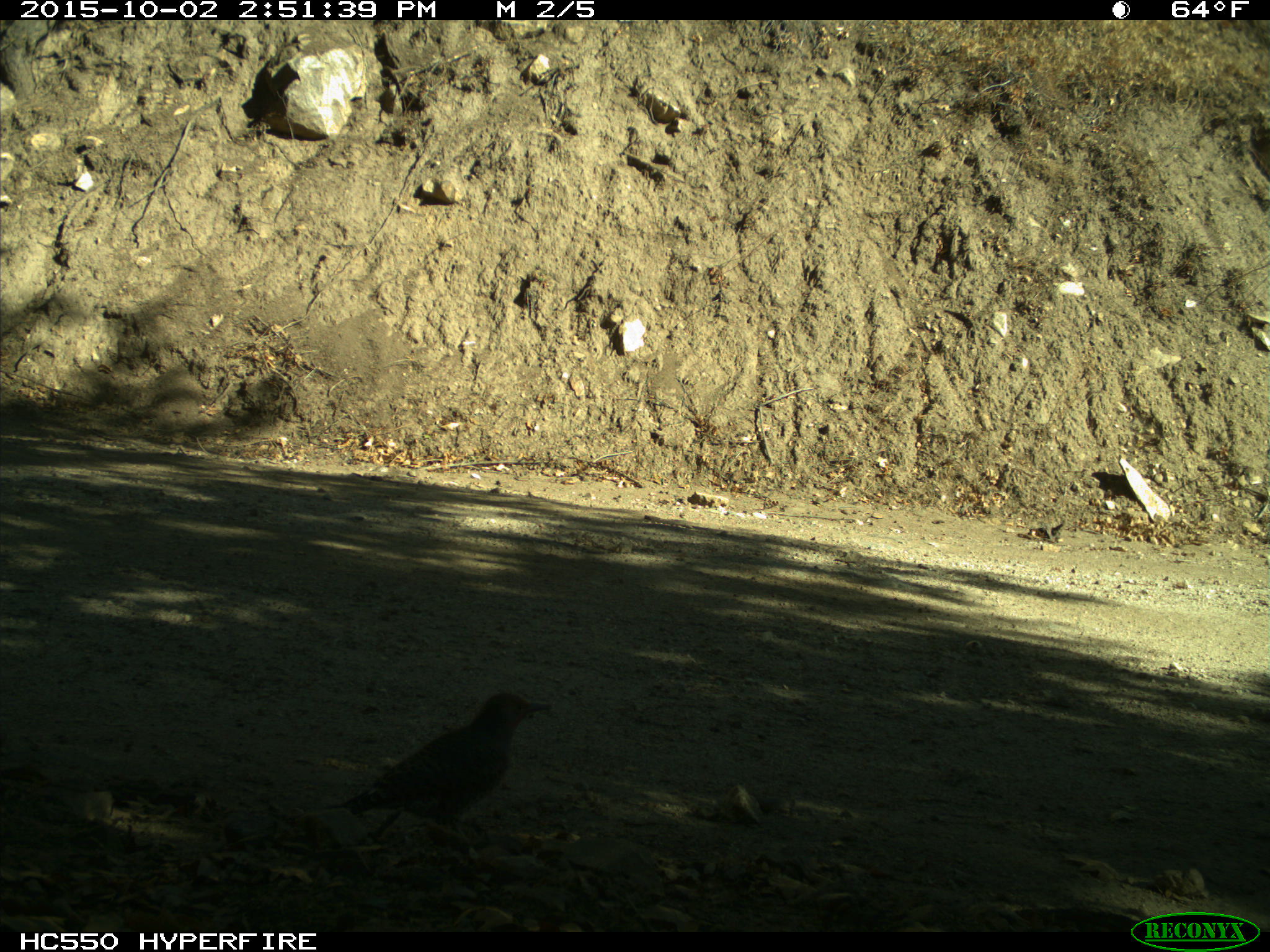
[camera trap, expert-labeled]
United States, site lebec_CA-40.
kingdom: Animalia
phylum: Chordata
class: Aves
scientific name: Aves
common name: birds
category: unidentified bird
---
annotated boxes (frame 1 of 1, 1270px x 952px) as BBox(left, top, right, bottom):
animal: BBox(323, 692, 551, 860)